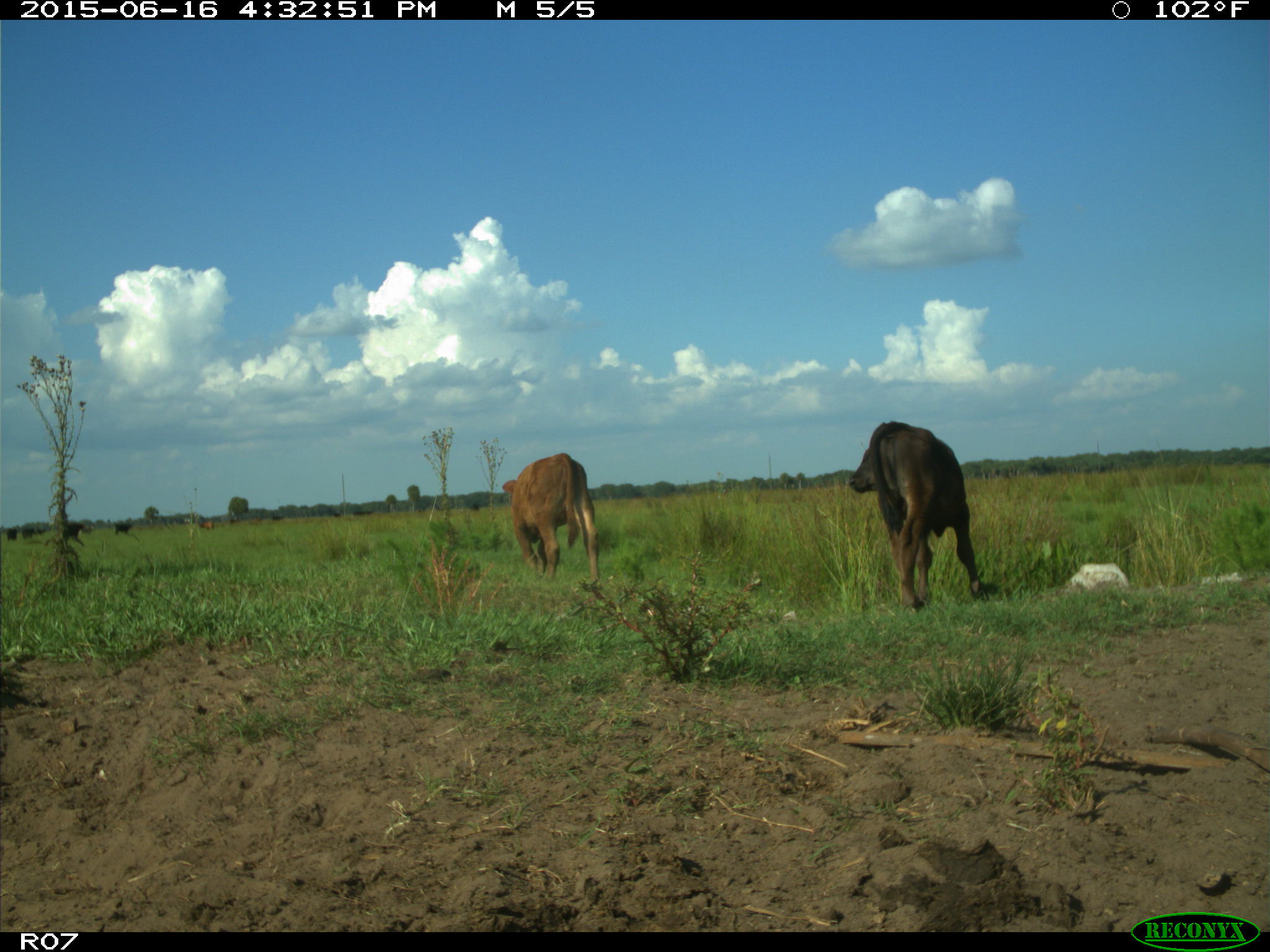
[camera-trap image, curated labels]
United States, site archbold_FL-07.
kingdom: Animalia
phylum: Chordata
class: Mammalia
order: Artiodactyla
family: Bovidae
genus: Bos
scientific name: Bos taurus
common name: domestic cow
Bos taurus (domestic cow).